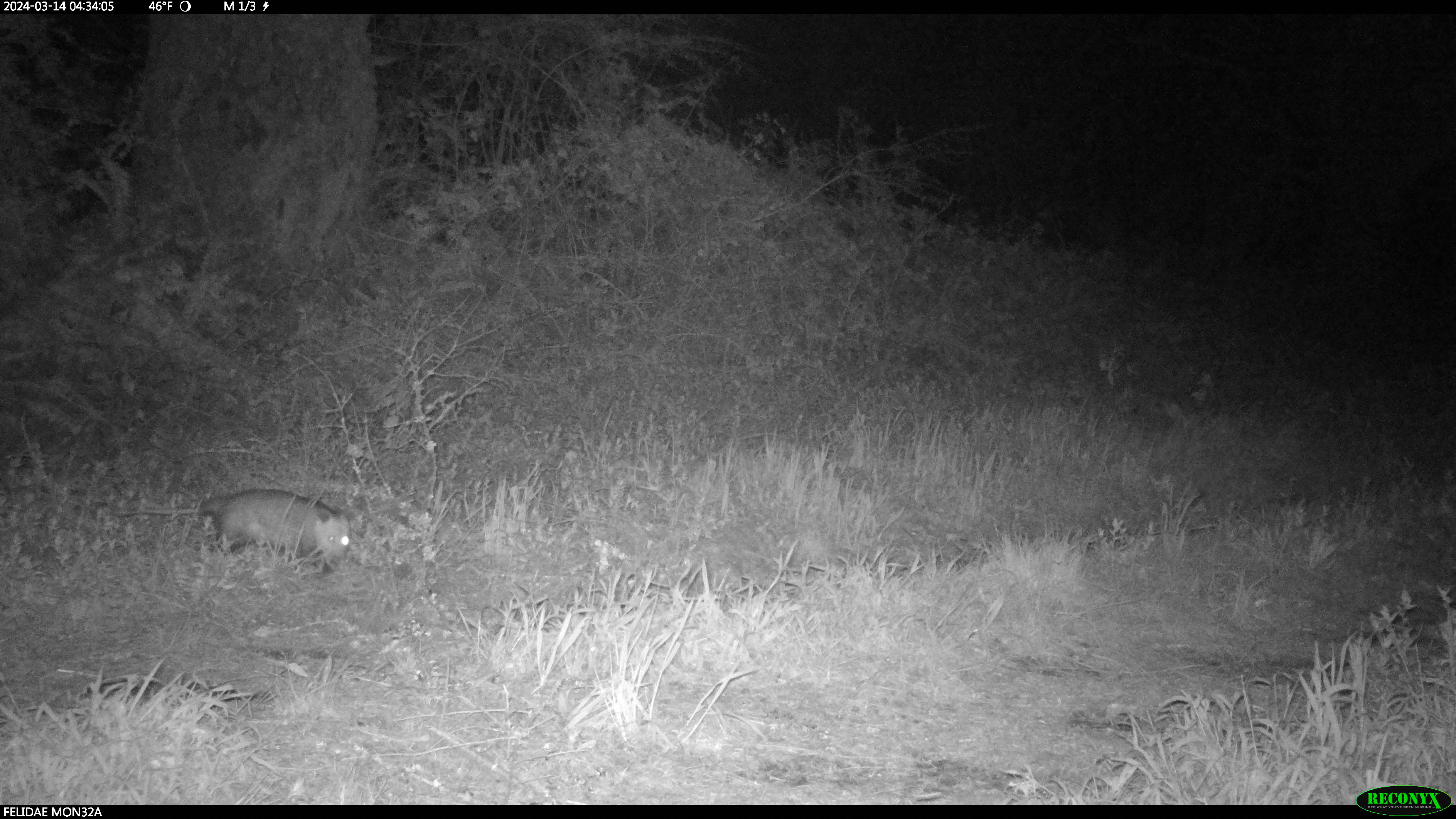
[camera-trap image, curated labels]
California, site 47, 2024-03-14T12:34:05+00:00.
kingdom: Animalia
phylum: Chordata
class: Mammalia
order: Didelphimorphia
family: Didelphidae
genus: Didelphis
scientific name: Didelphis virginiana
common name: virginia opossum